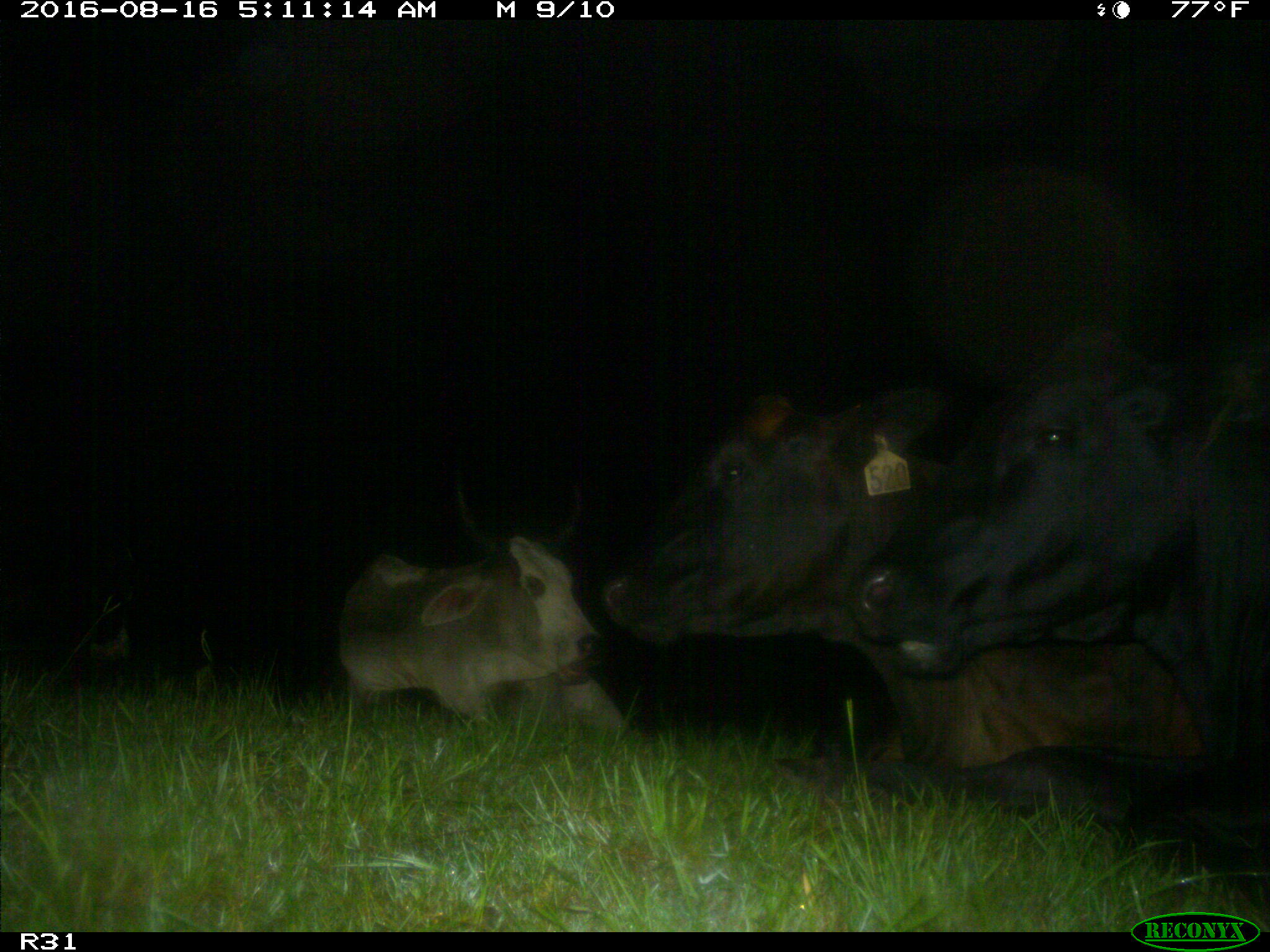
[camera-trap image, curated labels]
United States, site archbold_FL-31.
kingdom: Animalia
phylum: Chordata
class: Mammalia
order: Artiodactyla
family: Bovidae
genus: Bos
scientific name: Bos taurus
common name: domestic cow